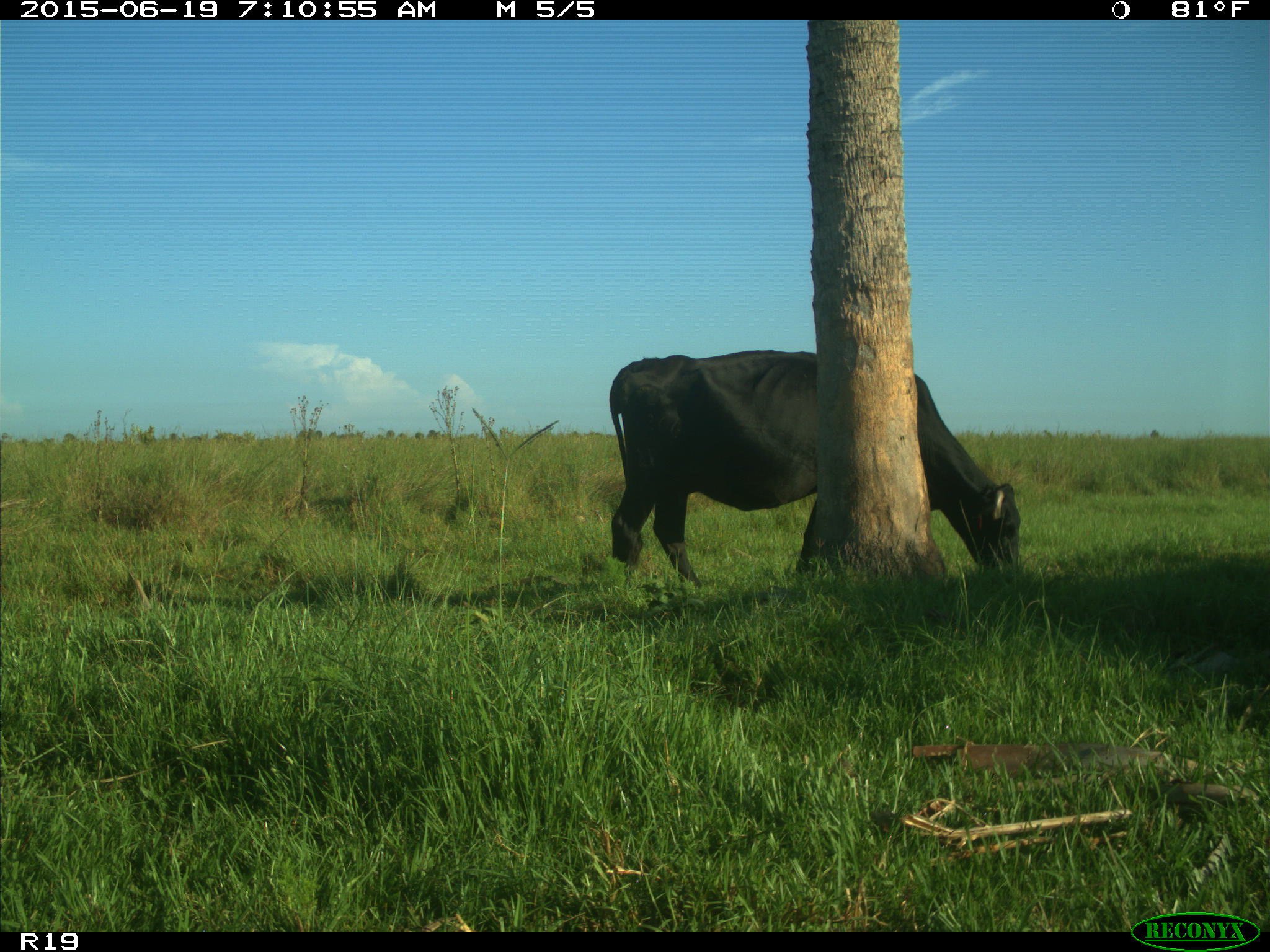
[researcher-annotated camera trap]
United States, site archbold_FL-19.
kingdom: Animalia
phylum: Chordata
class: Mammalia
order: Artiodactyla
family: Bovidae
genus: Bos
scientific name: Bos taurus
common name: domestic cow